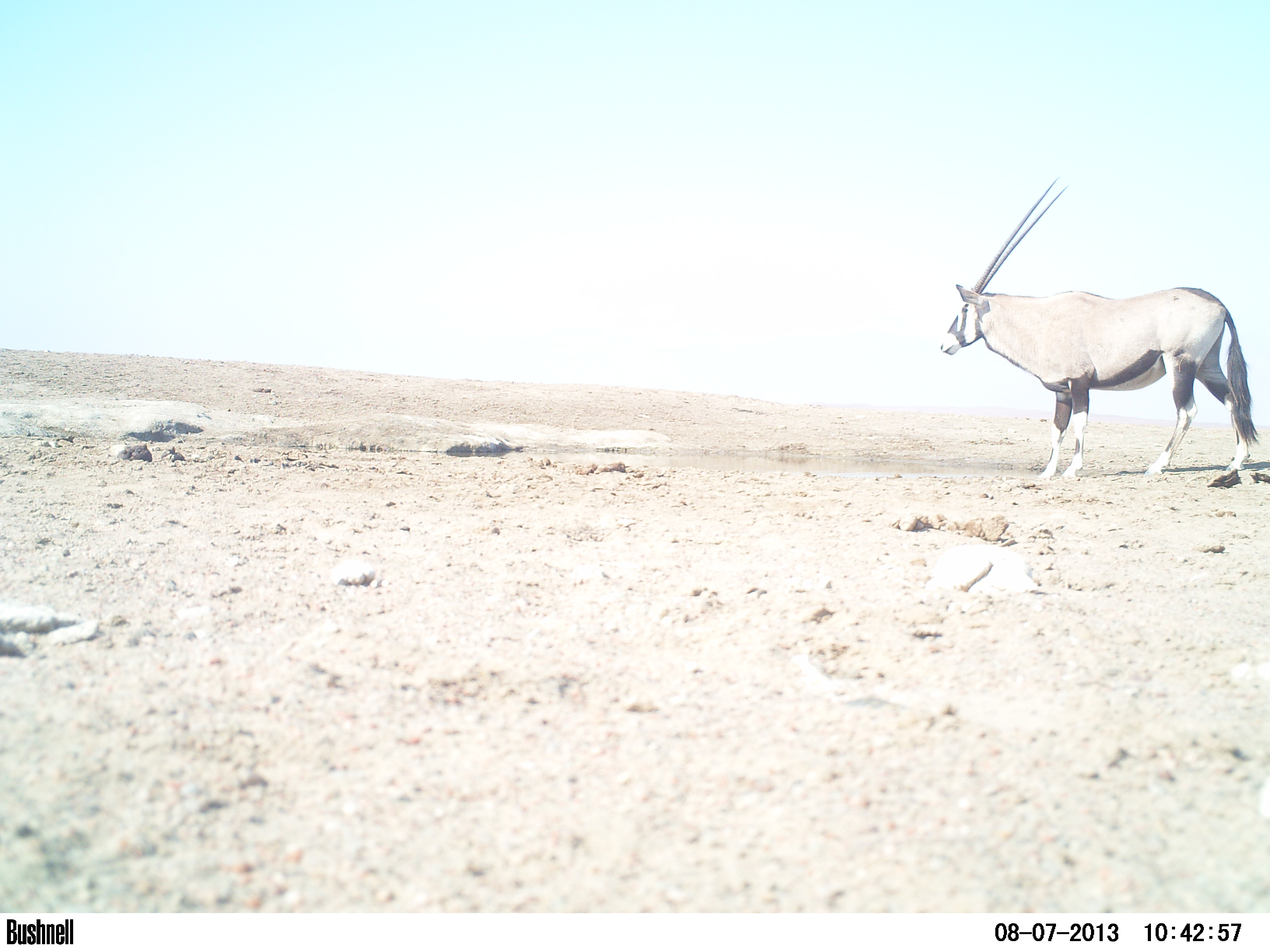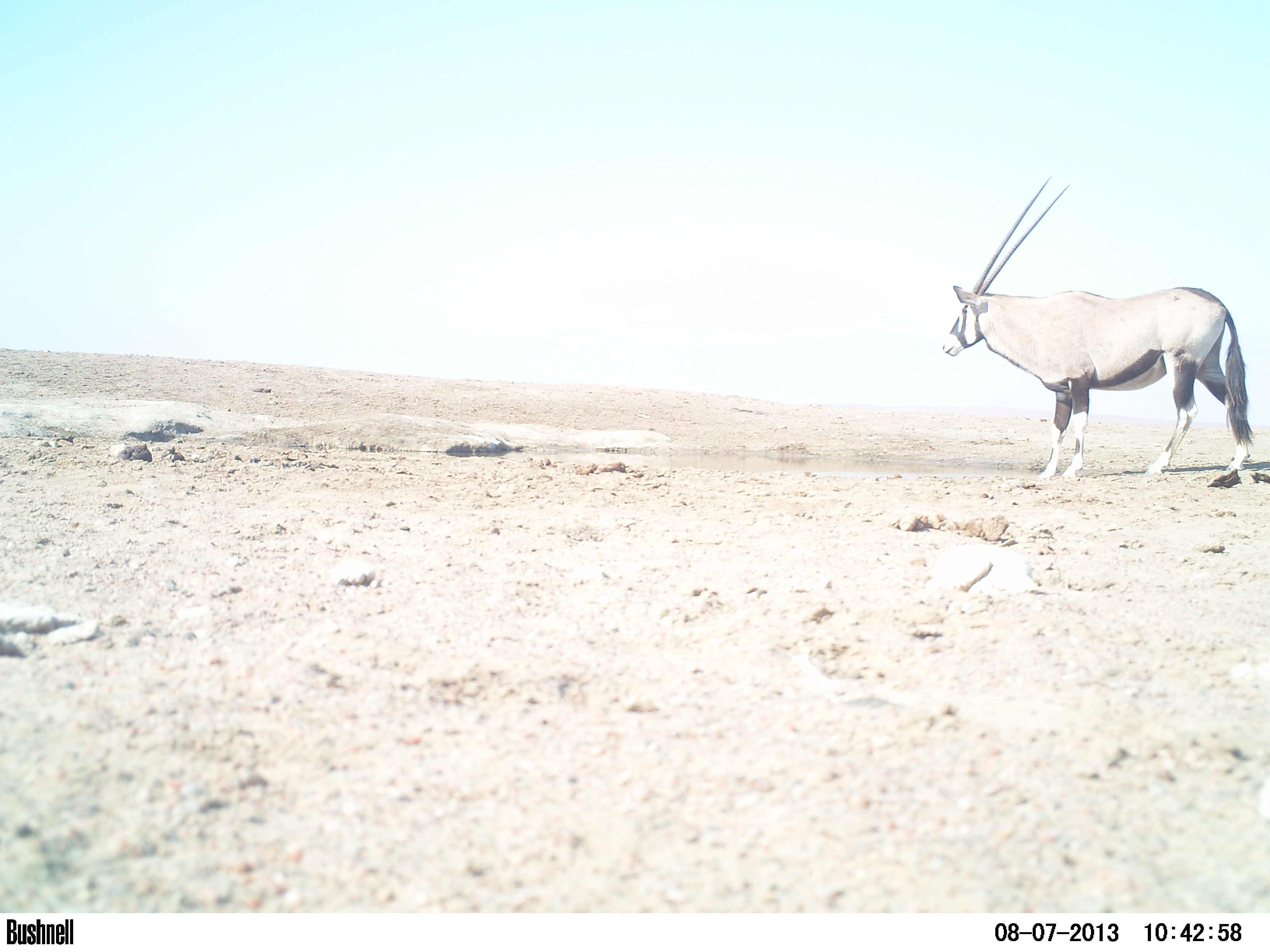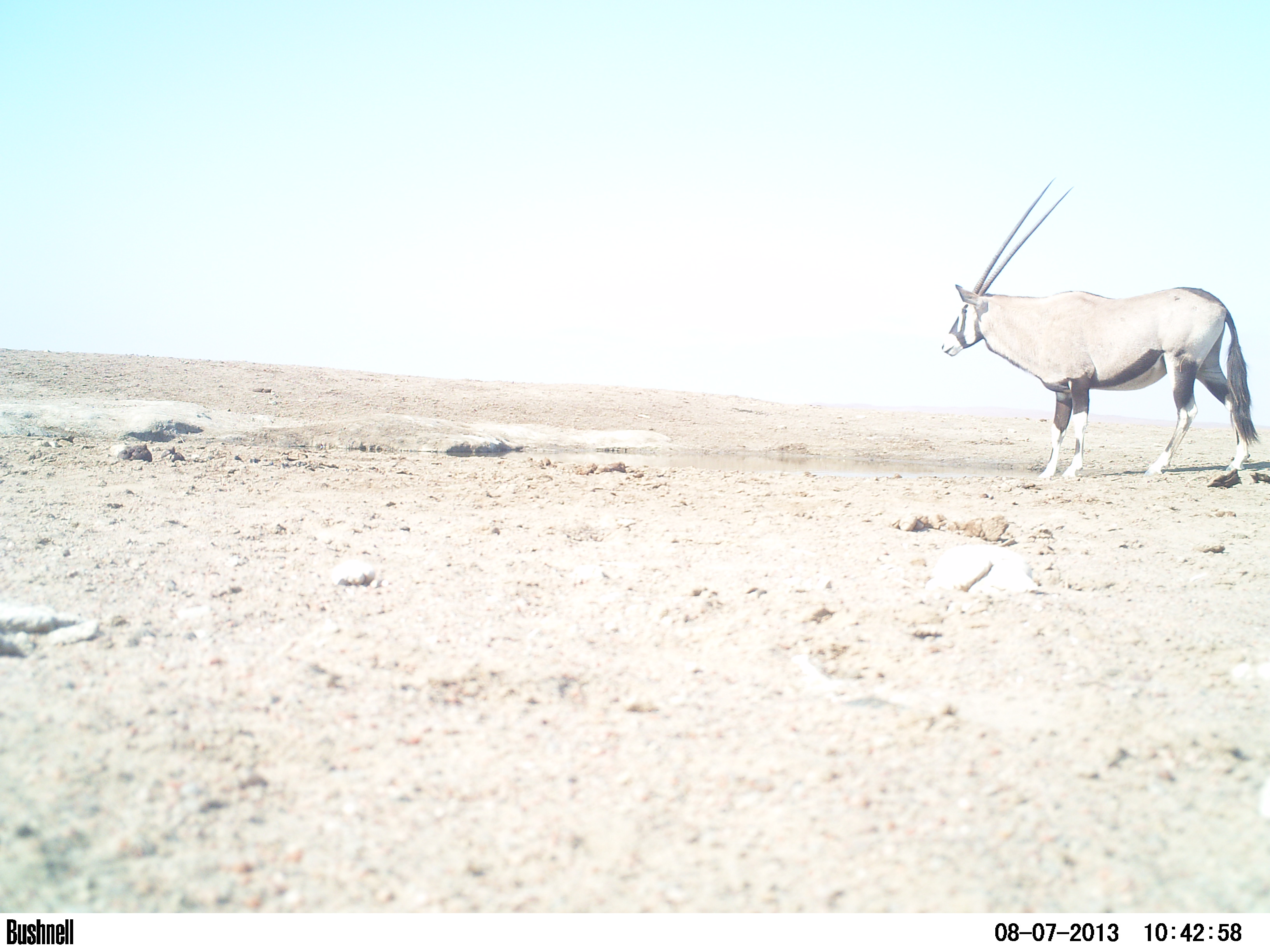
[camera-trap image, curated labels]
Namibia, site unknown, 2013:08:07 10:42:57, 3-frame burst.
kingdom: Animalia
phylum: Chordata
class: Mammalia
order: Artiodactyla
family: Bovidae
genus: Oryx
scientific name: Oryx gazella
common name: gemsbok